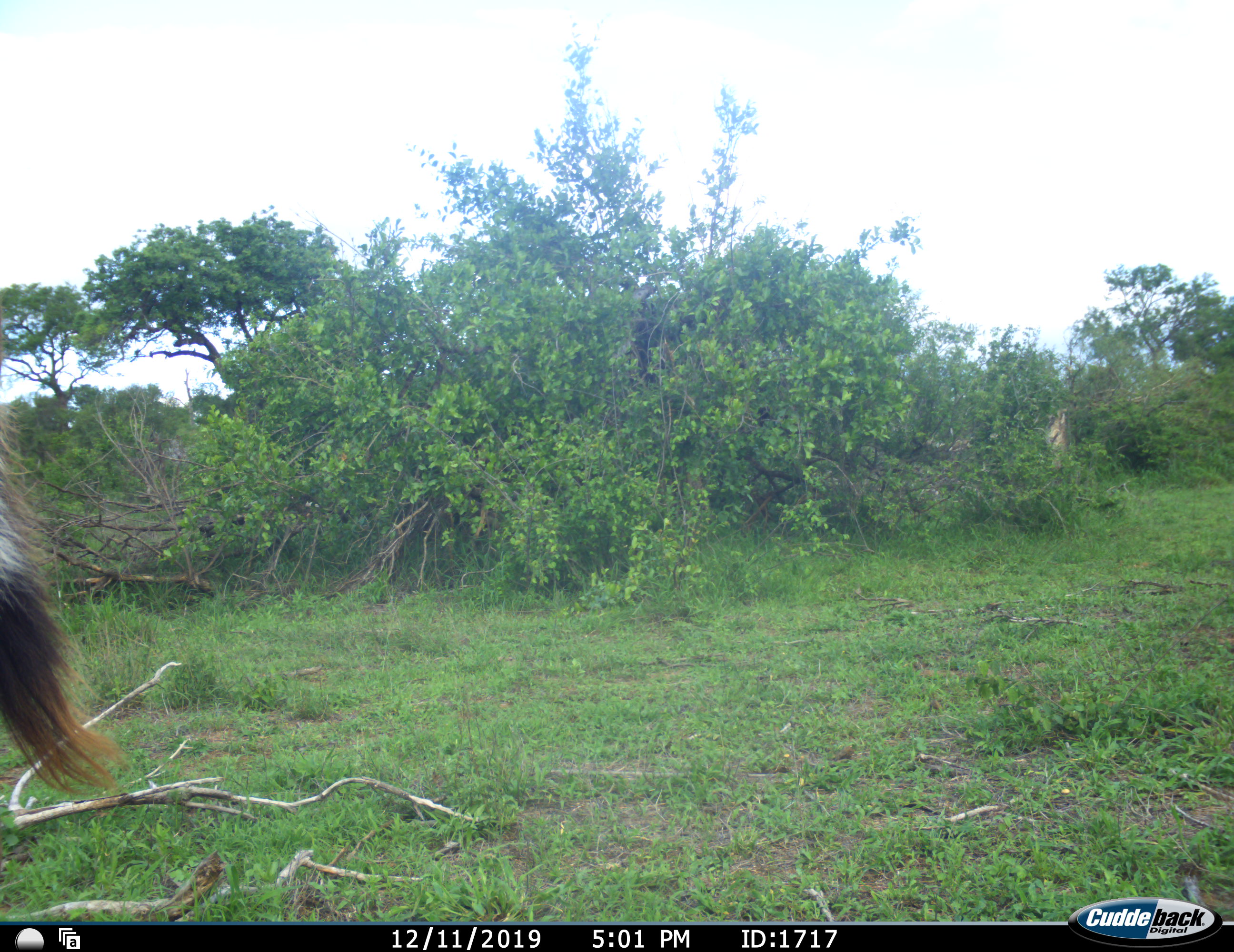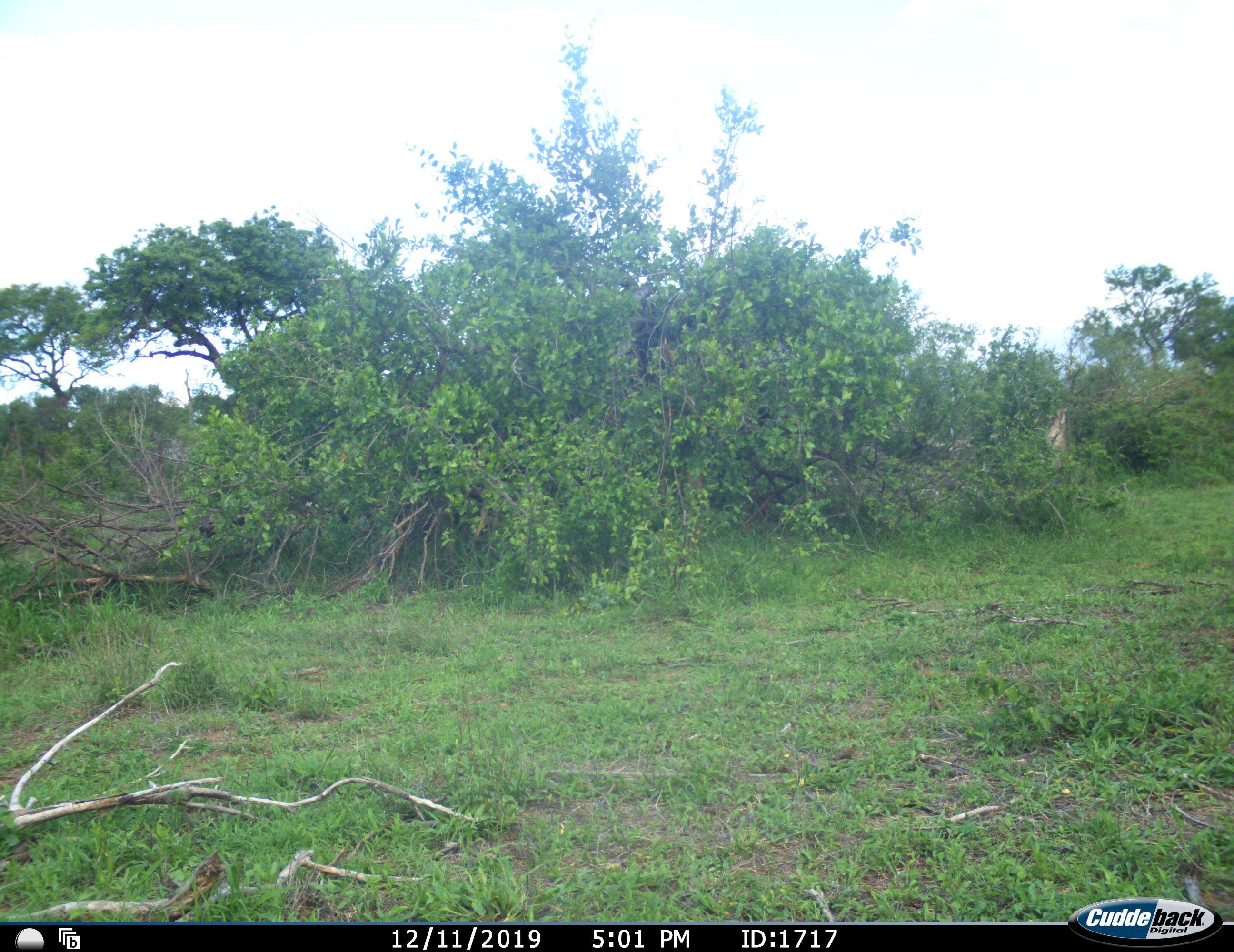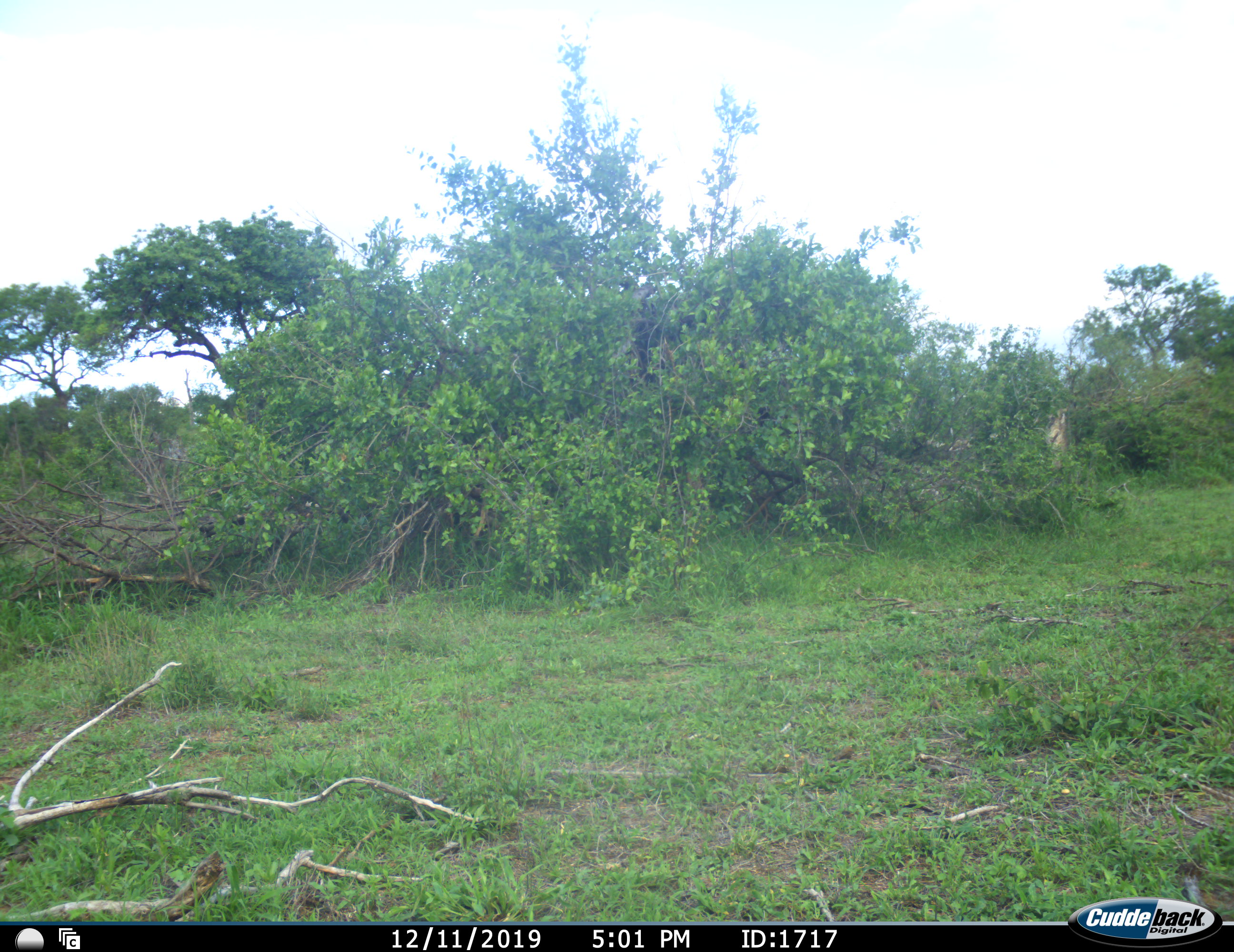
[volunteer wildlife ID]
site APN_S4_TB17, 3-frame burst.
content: unidentified animal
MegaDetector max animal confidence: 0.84